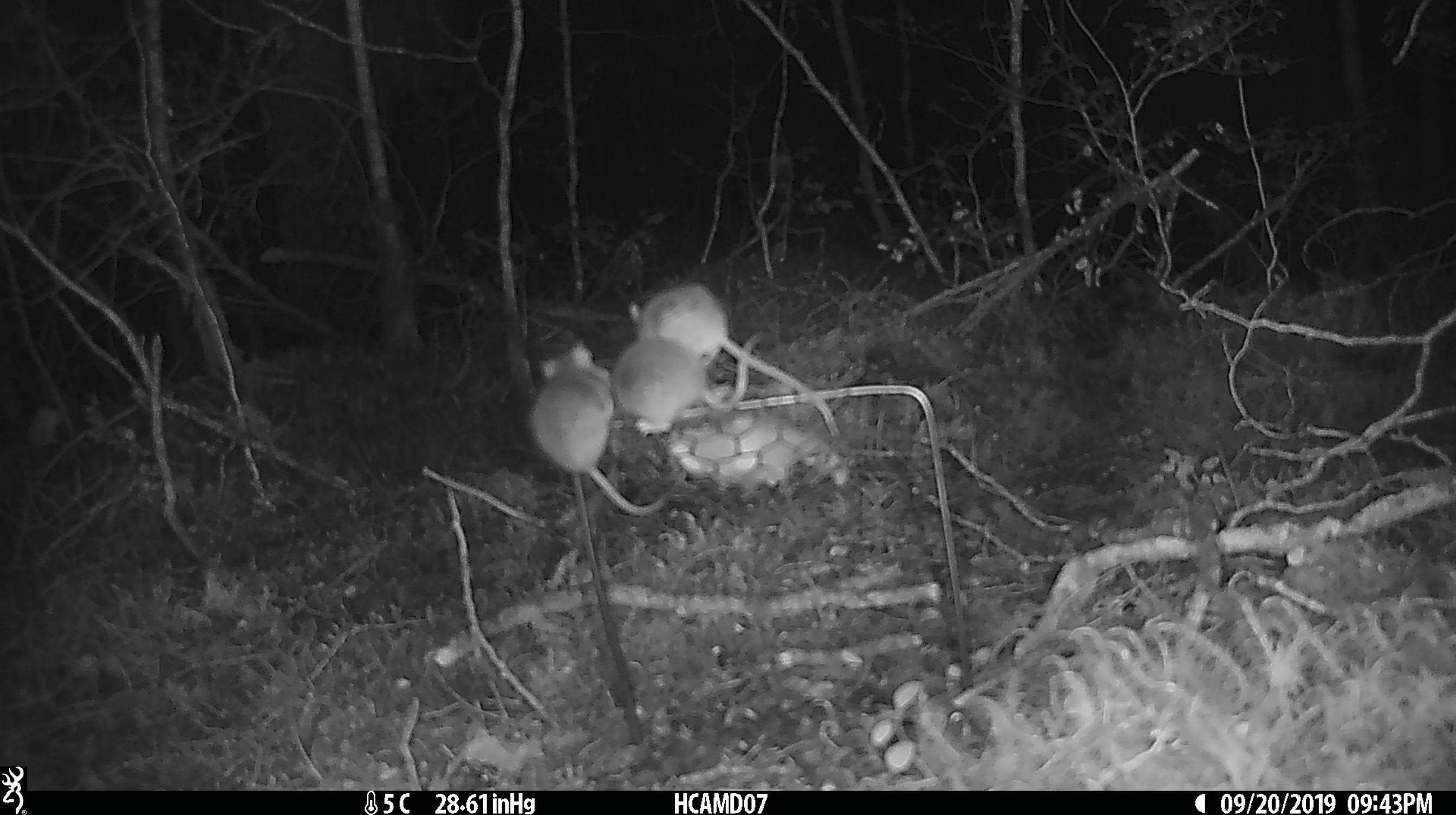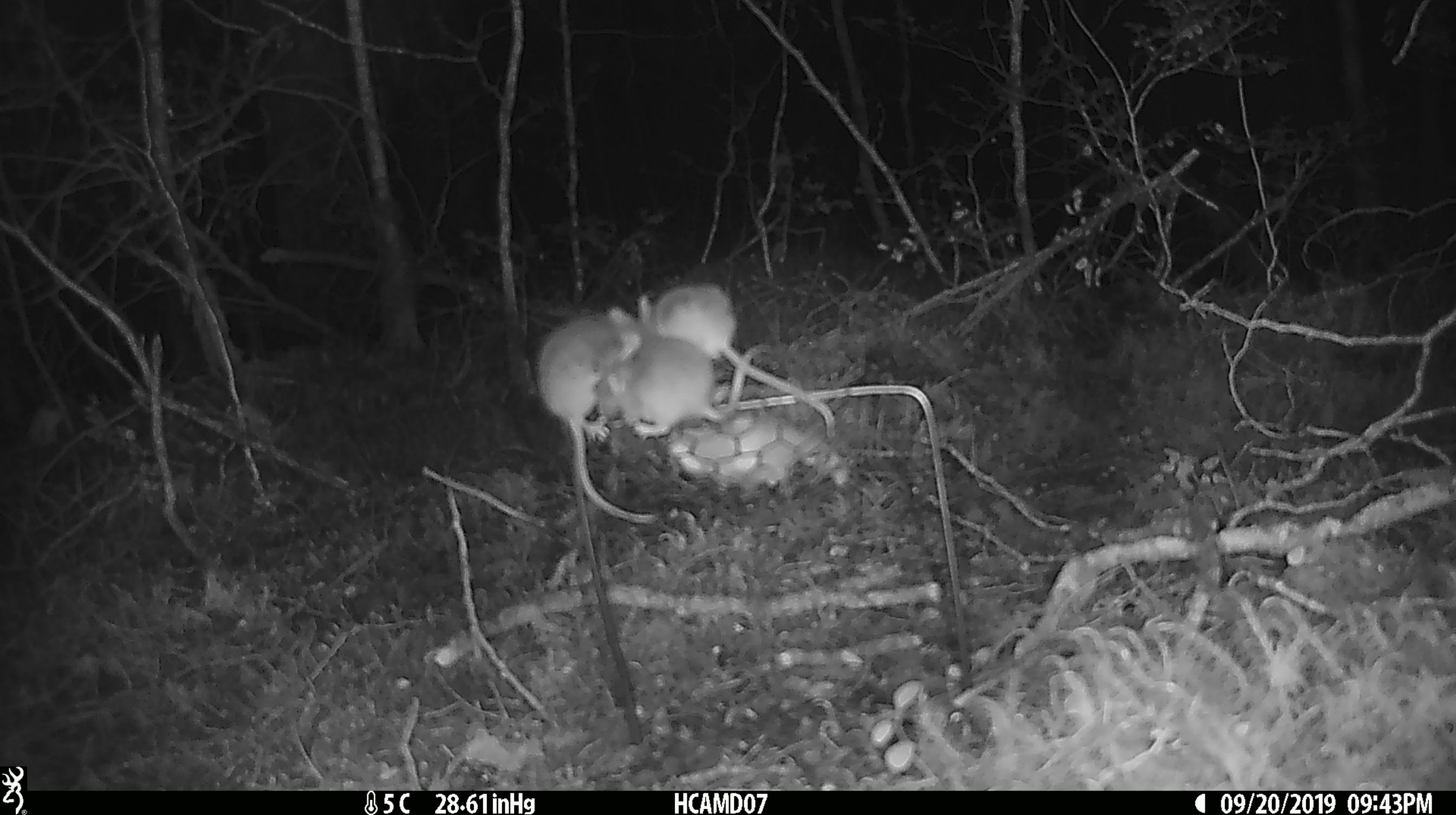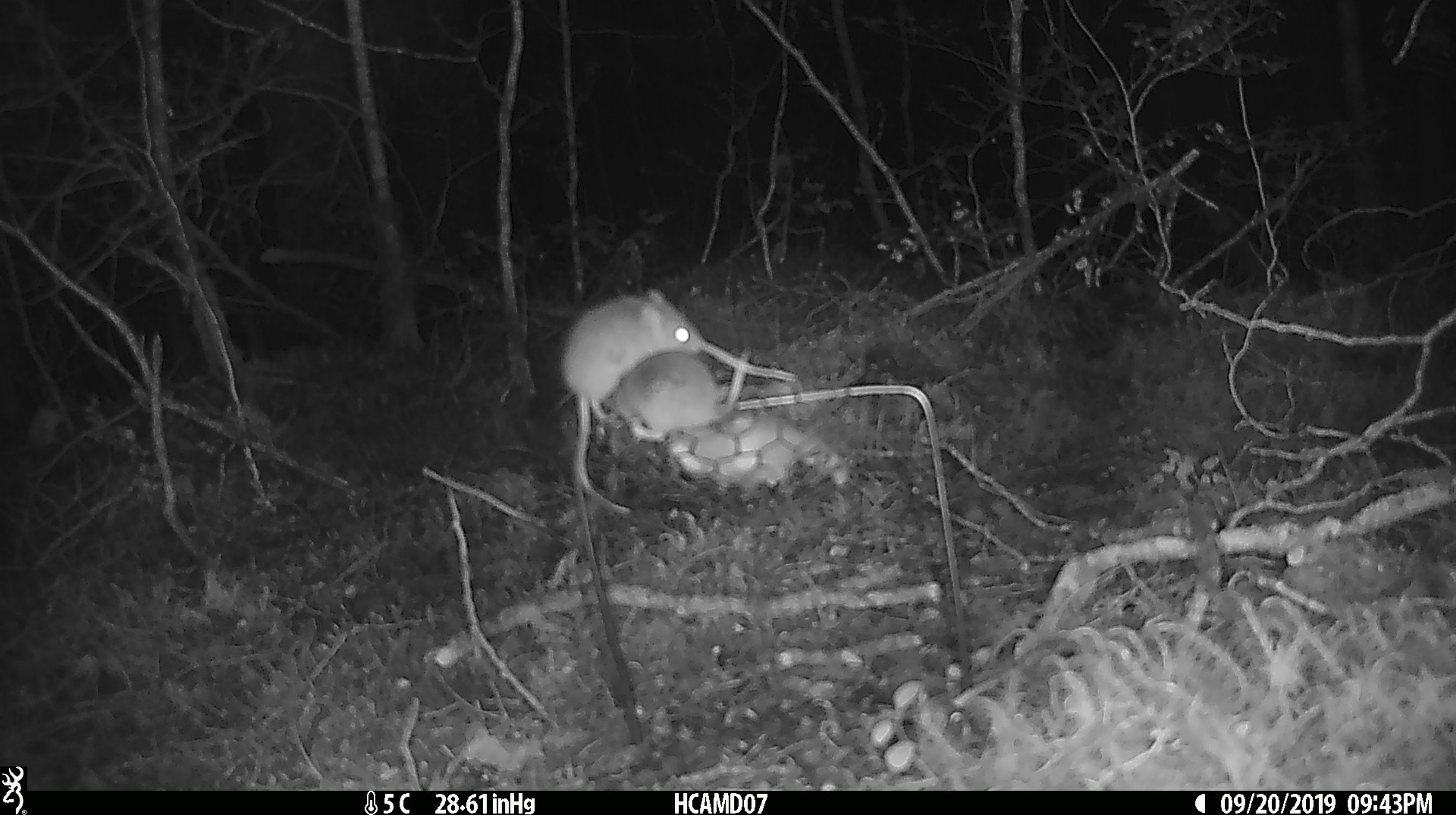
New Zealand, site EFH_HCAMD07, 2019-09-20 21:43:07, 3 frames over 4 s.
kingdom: Animalia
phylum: Chordata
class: Mammalia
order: Rodentia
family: Muridae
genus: Mus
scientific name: Mus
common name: mouse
Mouse (Mus).